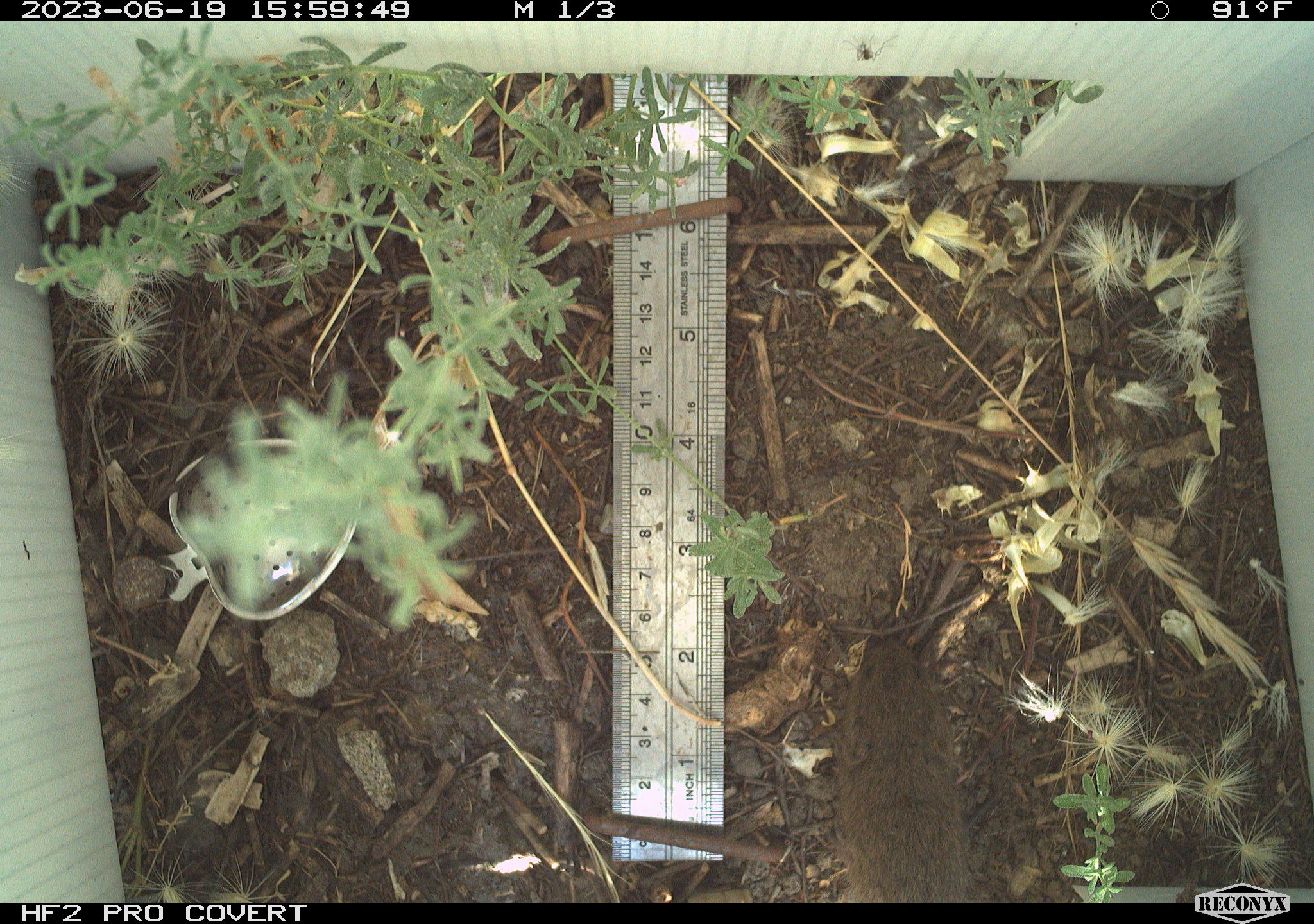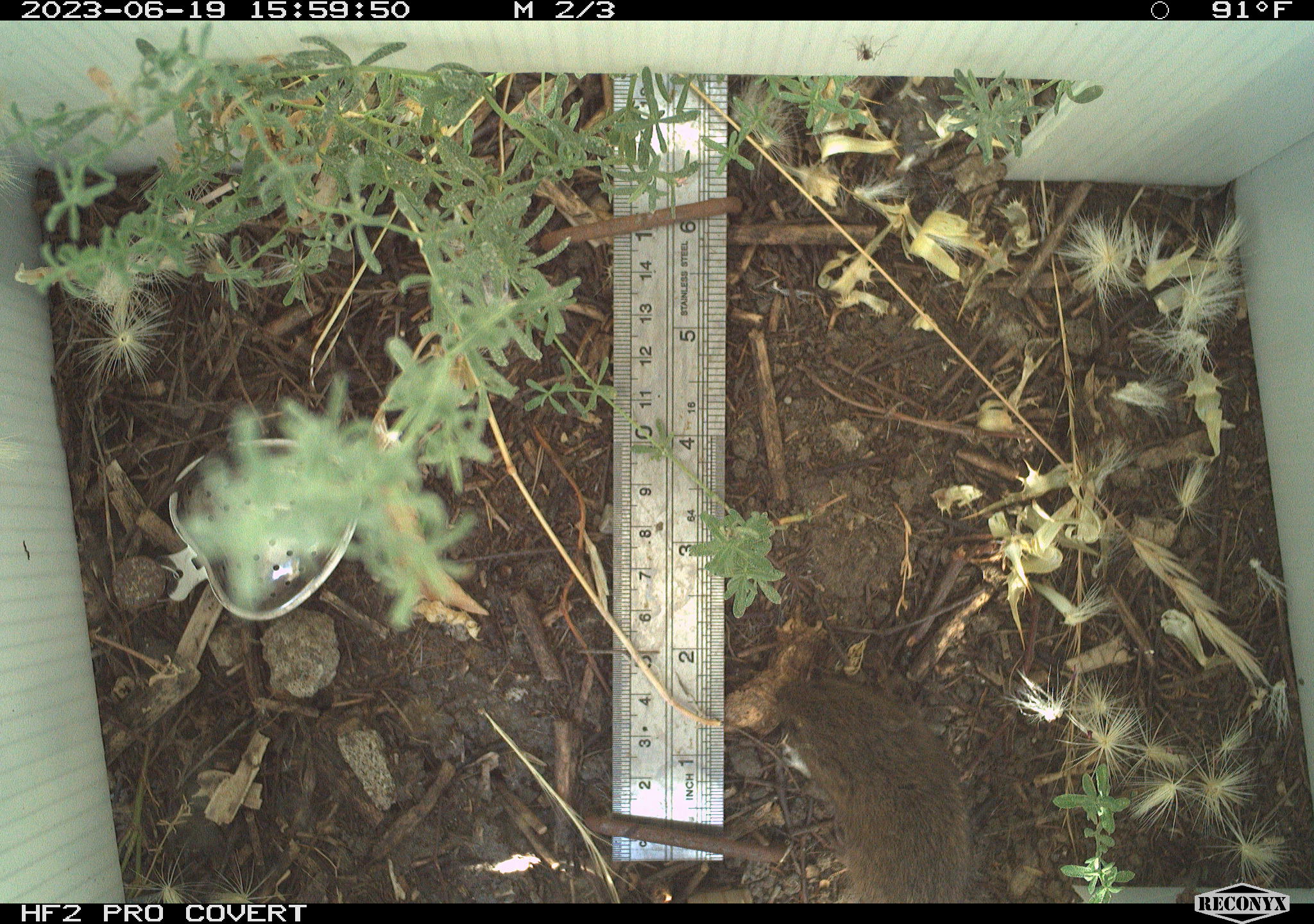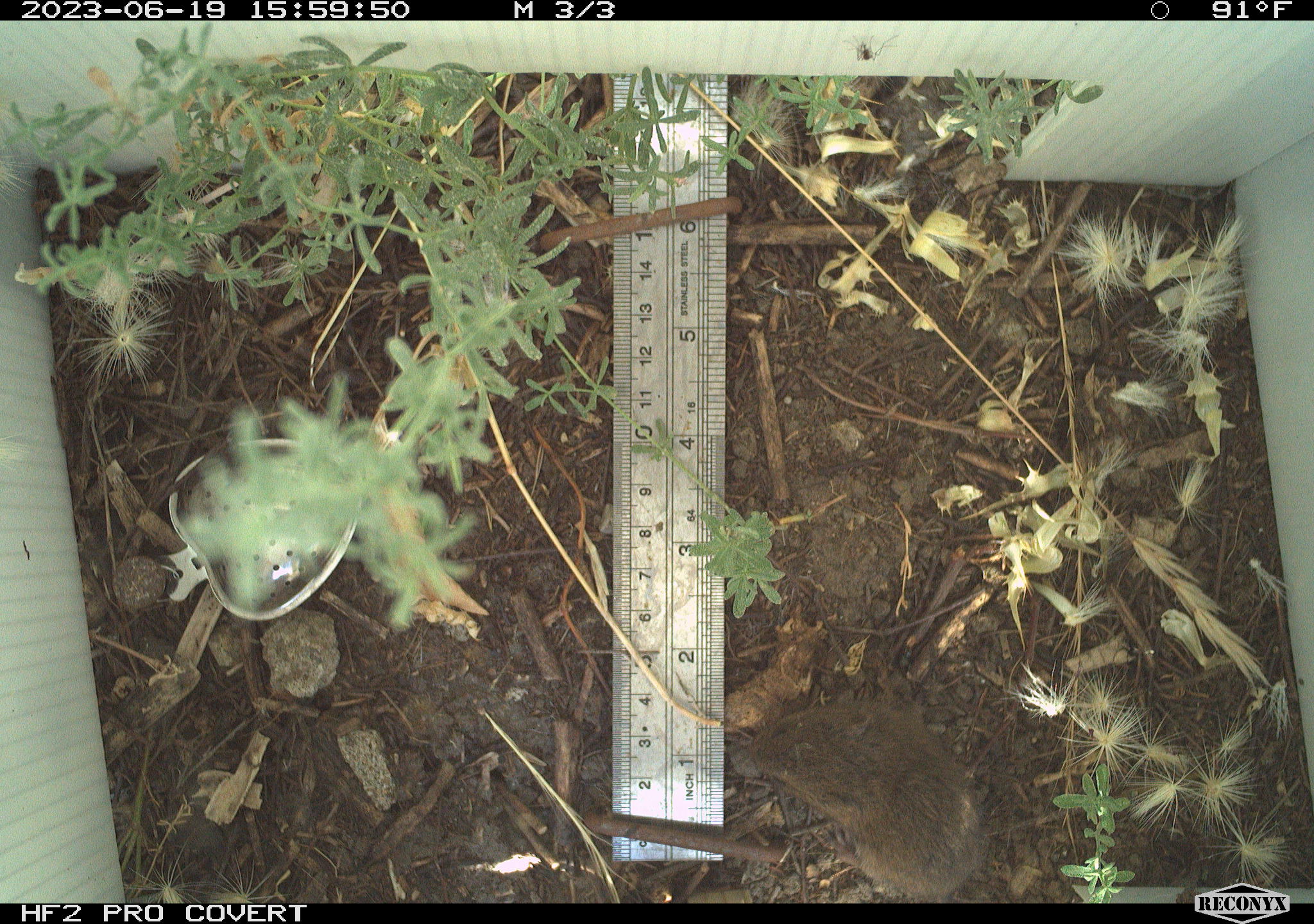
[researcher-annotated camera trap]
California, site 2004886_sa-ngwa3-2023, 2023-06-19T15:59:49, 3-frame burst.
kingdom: Animalia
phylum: Chordata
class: Mammalia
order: Rodentia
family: Cricetidae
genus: Microtus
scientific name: Microtus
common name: meadow vole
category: microtus species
Microtus species (meadow vole) (Microtus).